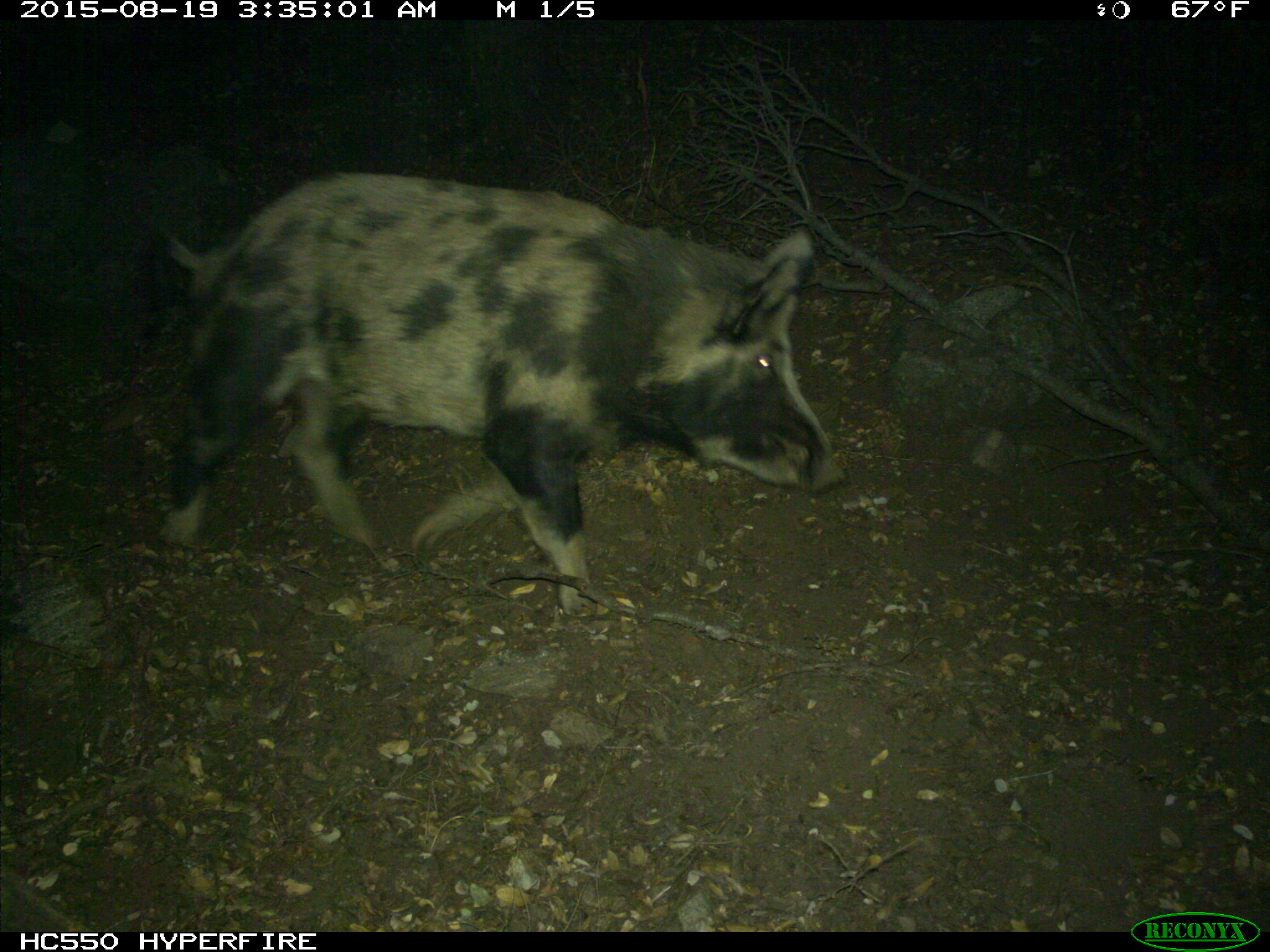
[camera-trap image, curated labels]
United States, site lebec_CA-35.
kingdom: Animalia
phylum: Chordata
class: Mammalia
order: Artiodactyla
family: Suidae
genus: Sus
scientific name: Sus scrofa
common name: wild boar